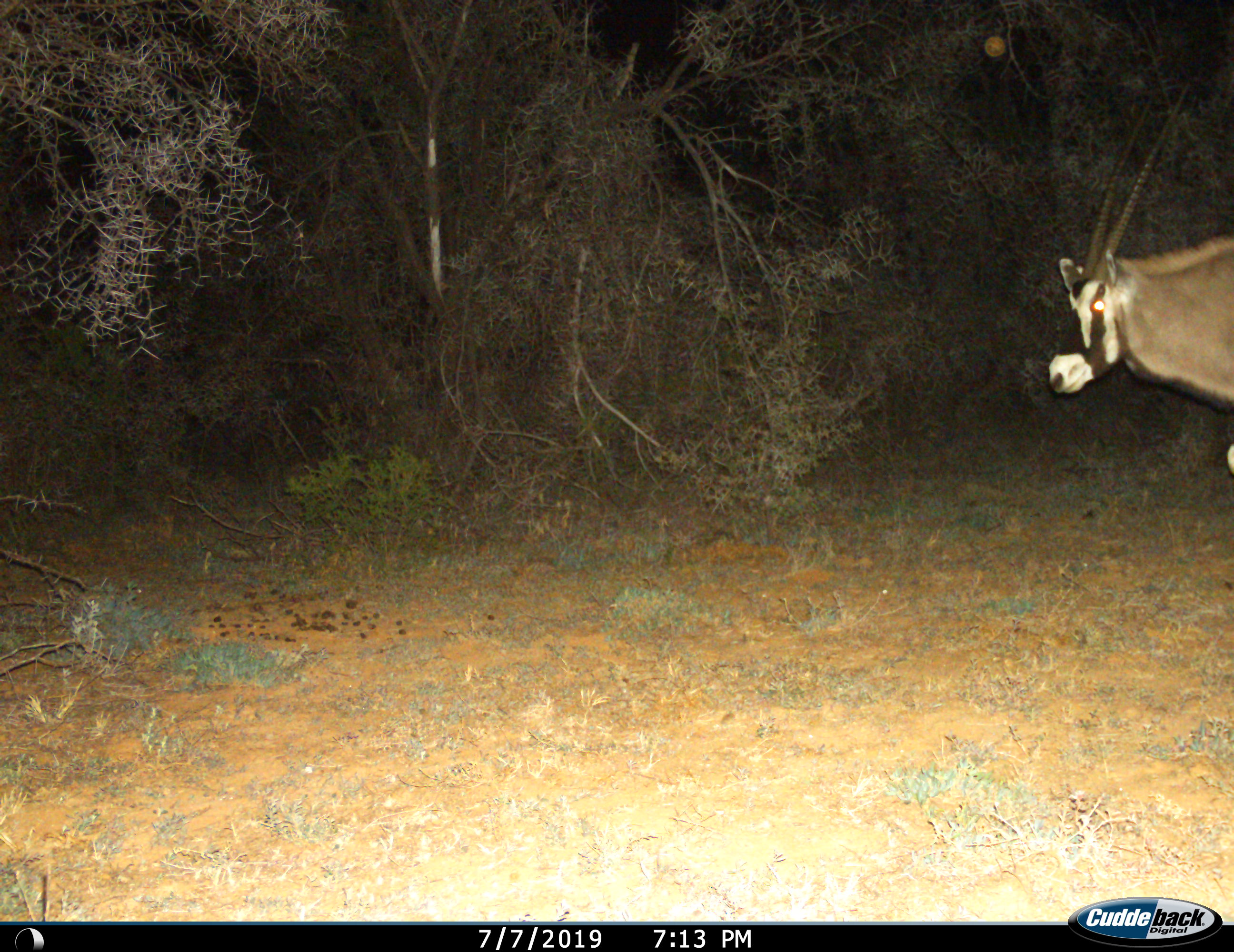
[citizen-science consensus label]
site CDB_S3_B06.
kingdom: Animalia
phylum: Chordata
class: Mammalia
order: Artiodactyla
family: Bovidae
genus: Oryx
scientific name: Oryx gazella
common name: gemsbok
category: oryx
Oryx (gemsbok) (Oryx gazella), count 1. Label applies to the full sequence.